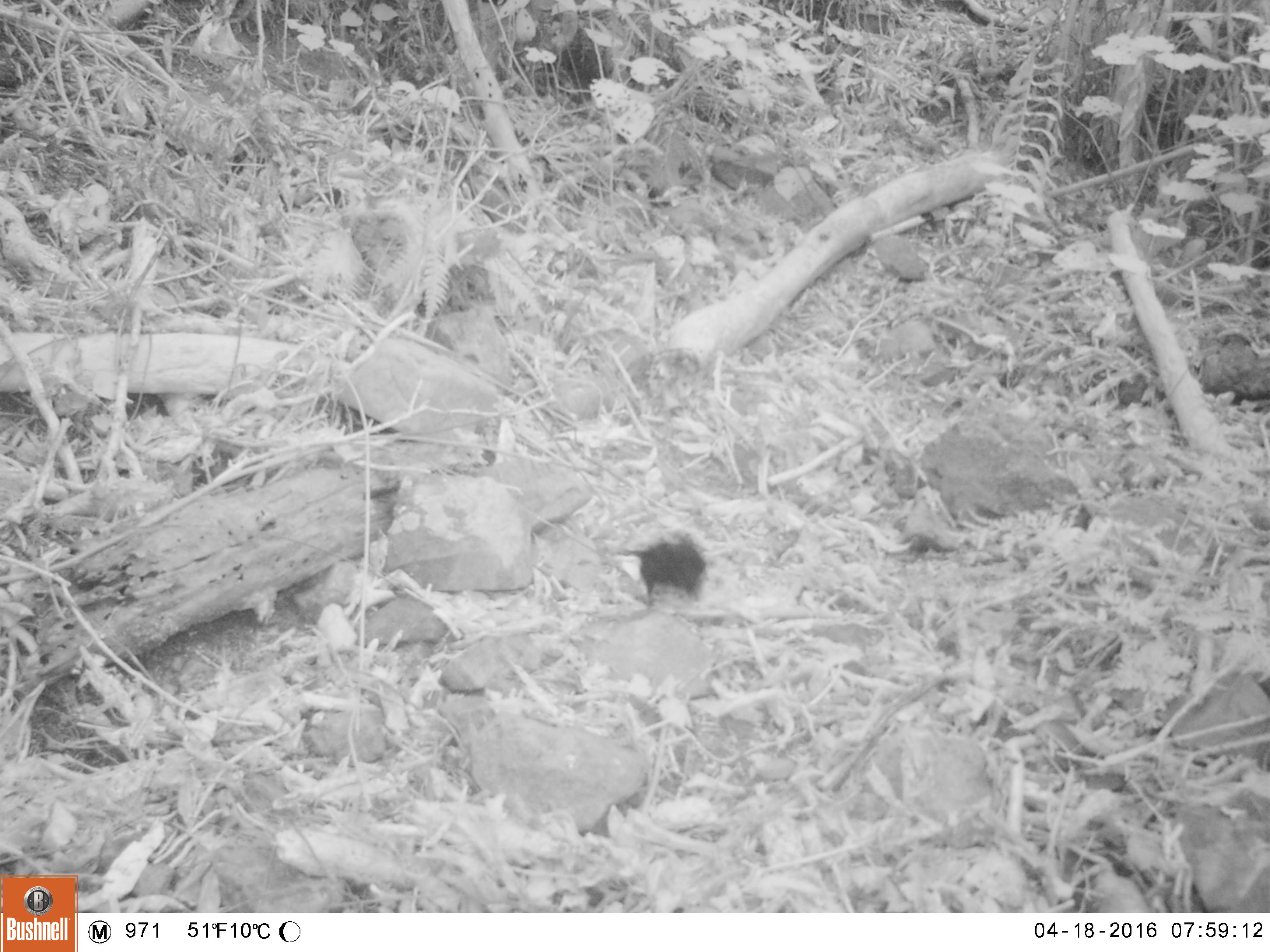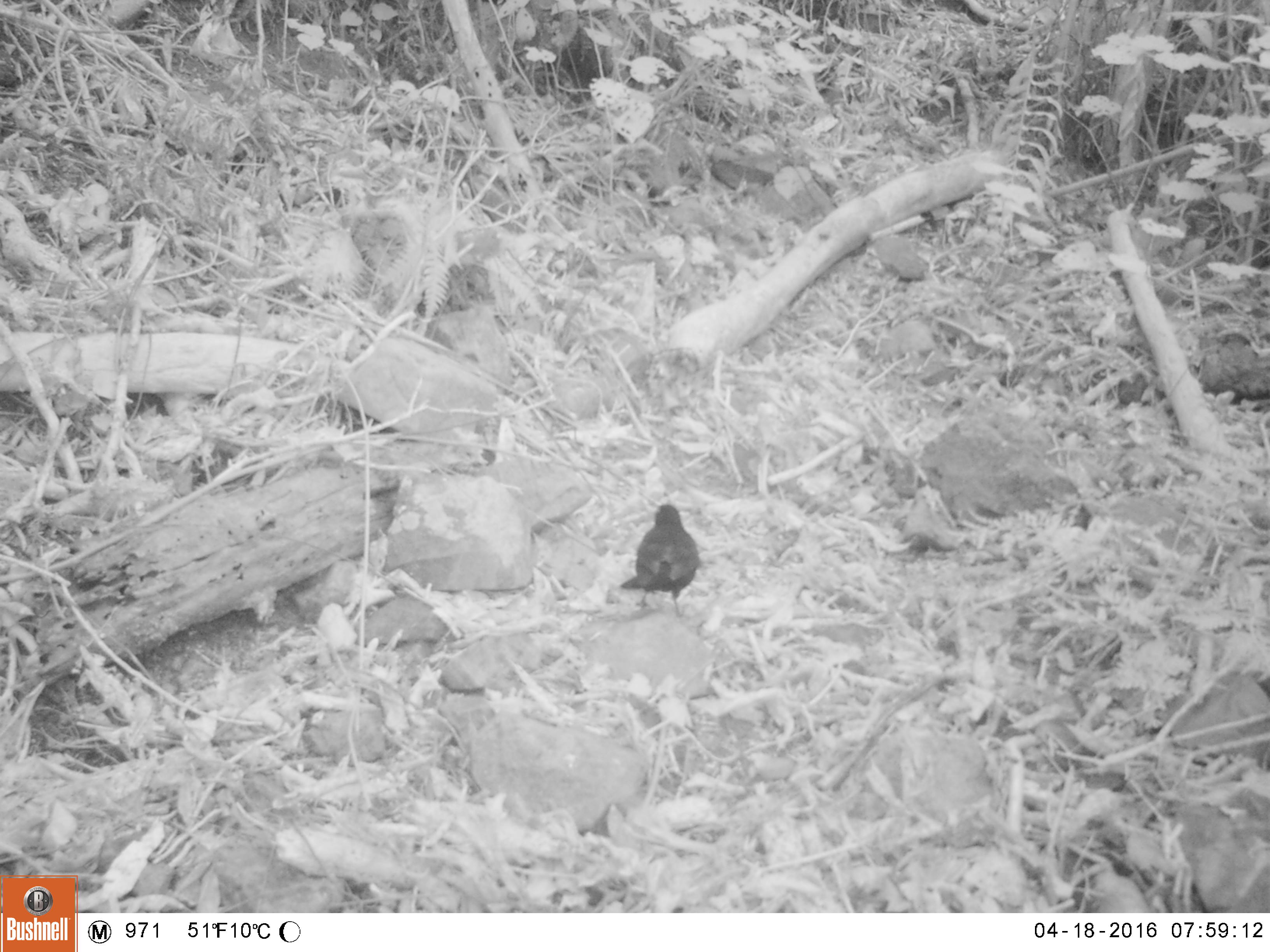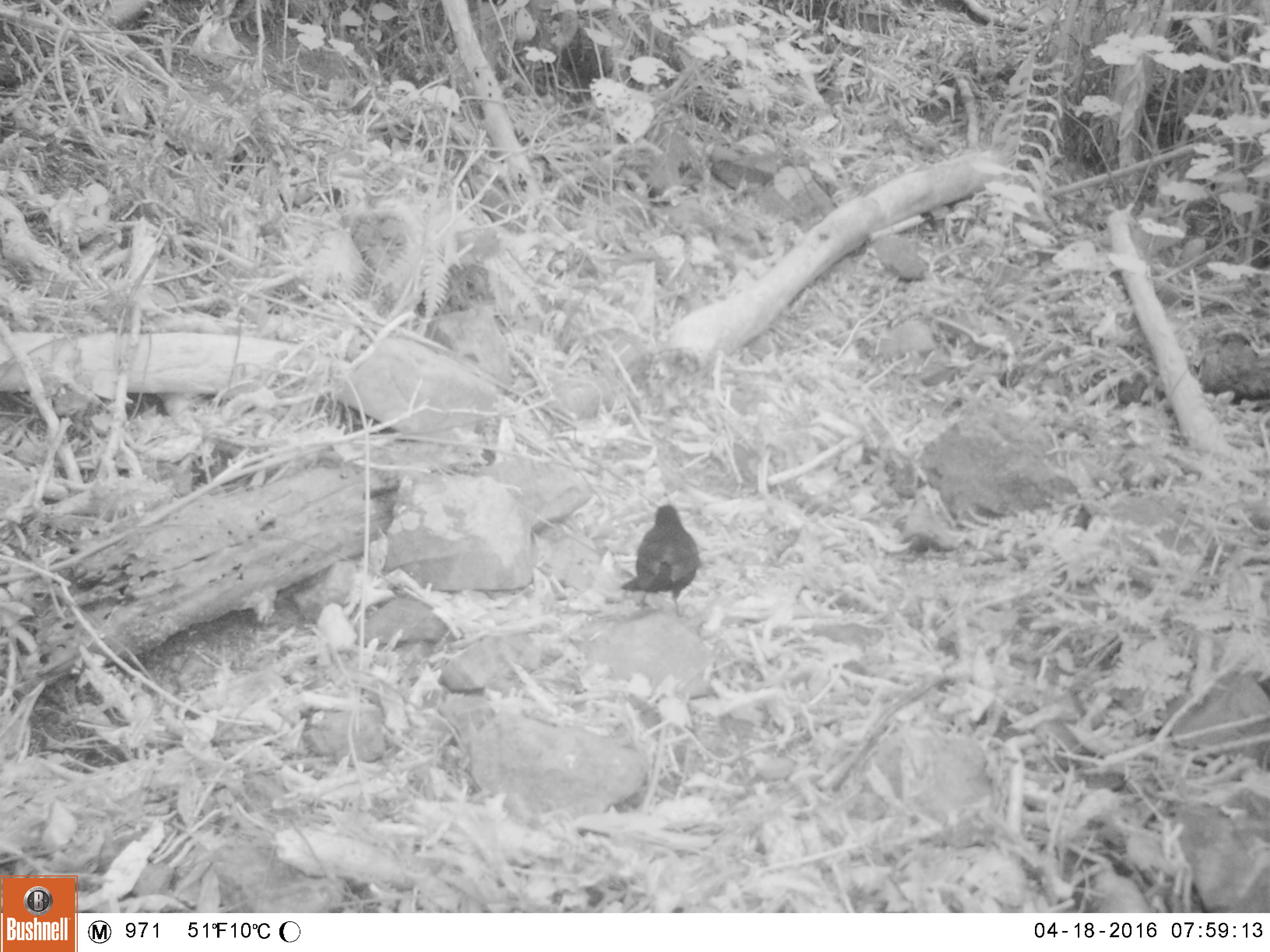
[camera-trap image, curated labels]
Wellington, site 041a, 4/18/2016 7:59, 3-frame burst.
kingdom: Animalia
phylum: Chordata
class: Aves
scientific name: Aves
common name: bird